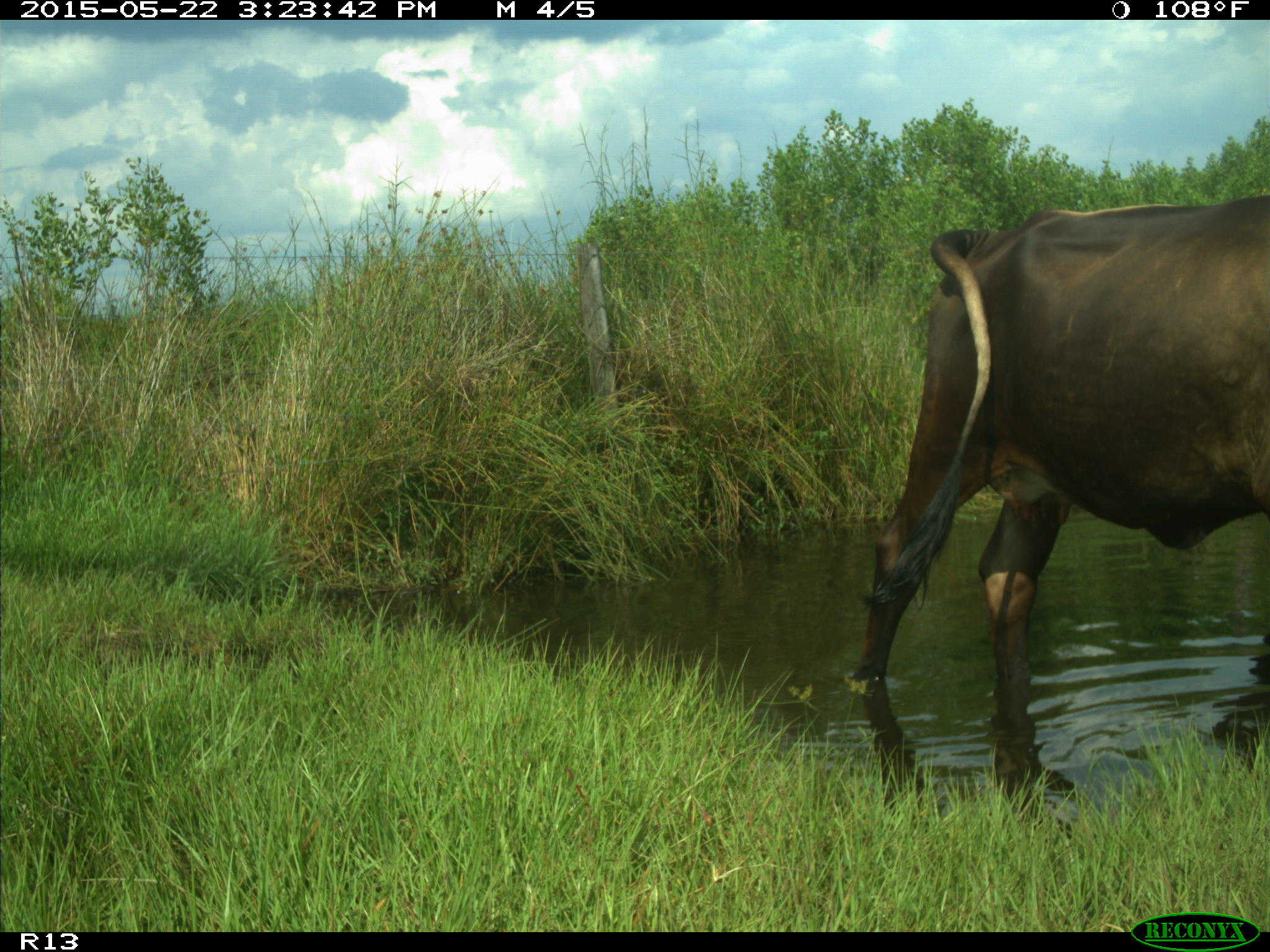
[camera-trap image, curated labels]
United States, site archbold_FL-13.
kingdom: Animalia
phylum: Chordata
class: Mammalia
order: Artiodactyla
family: Bovidae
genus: Bos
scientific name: Bos taurus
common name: domestic cow